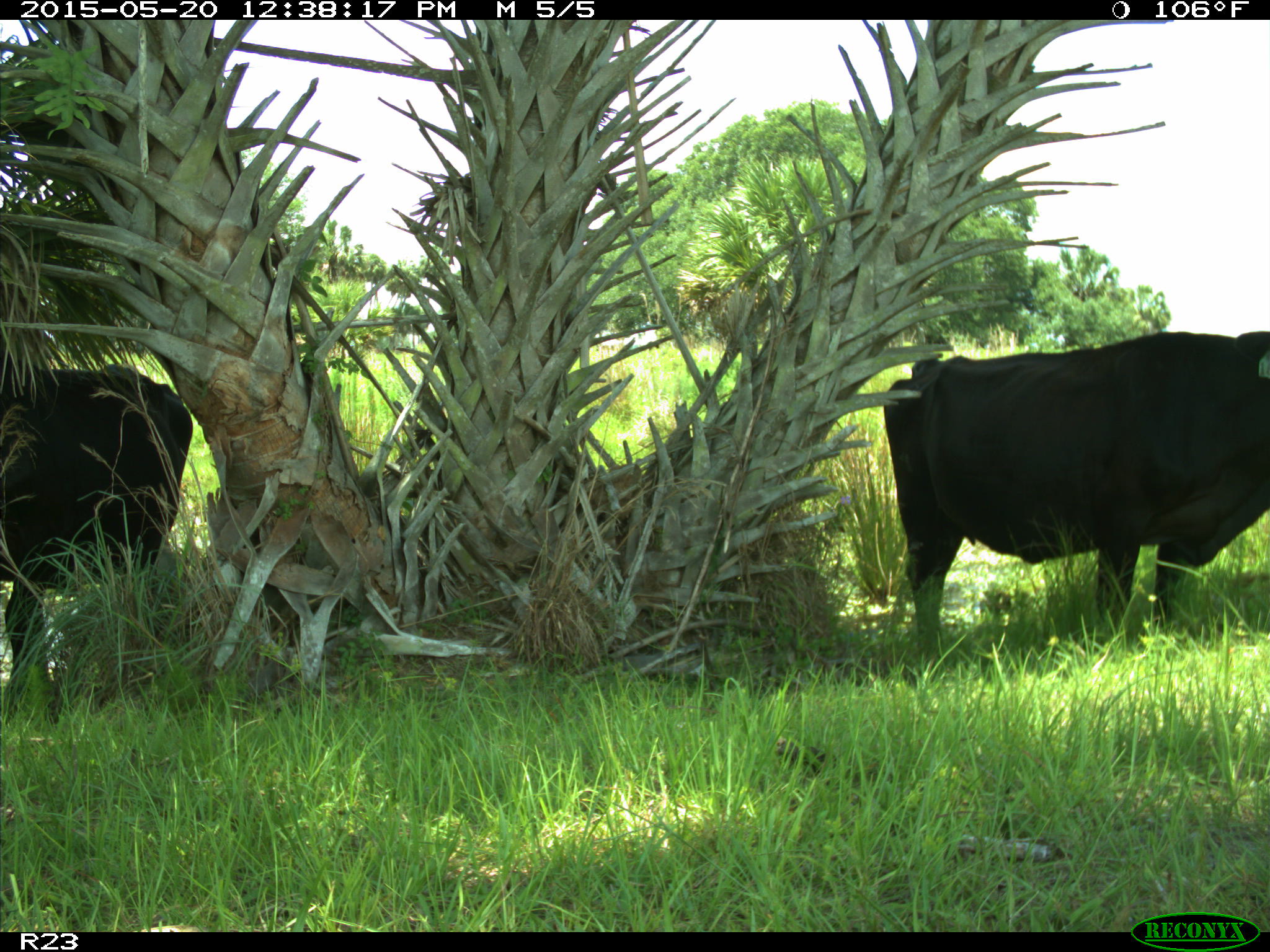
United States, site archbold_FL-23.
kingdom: Animalia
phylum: Chordata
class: Mammalia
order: Carnivora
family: Canidae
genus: Canis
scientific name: Canis latrans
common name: coyote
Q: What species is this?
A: Canis latrans (coyote).